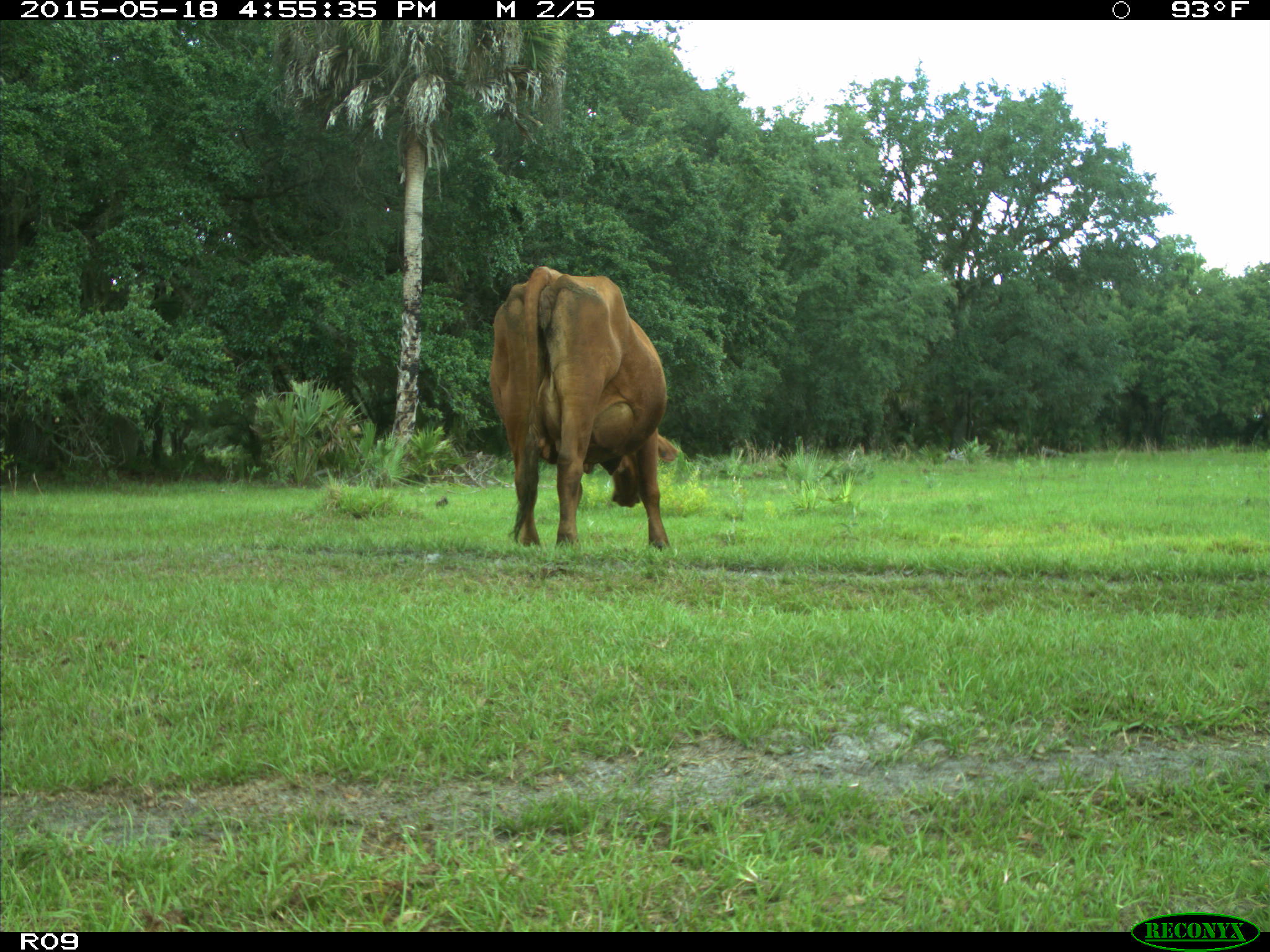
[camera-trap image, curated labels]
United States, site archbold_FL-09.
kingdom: Animalia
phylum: Chordata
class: Mammalia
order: Artiodactyla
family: Bovidae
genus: Bos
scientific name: Bos taurus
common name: domestic cow